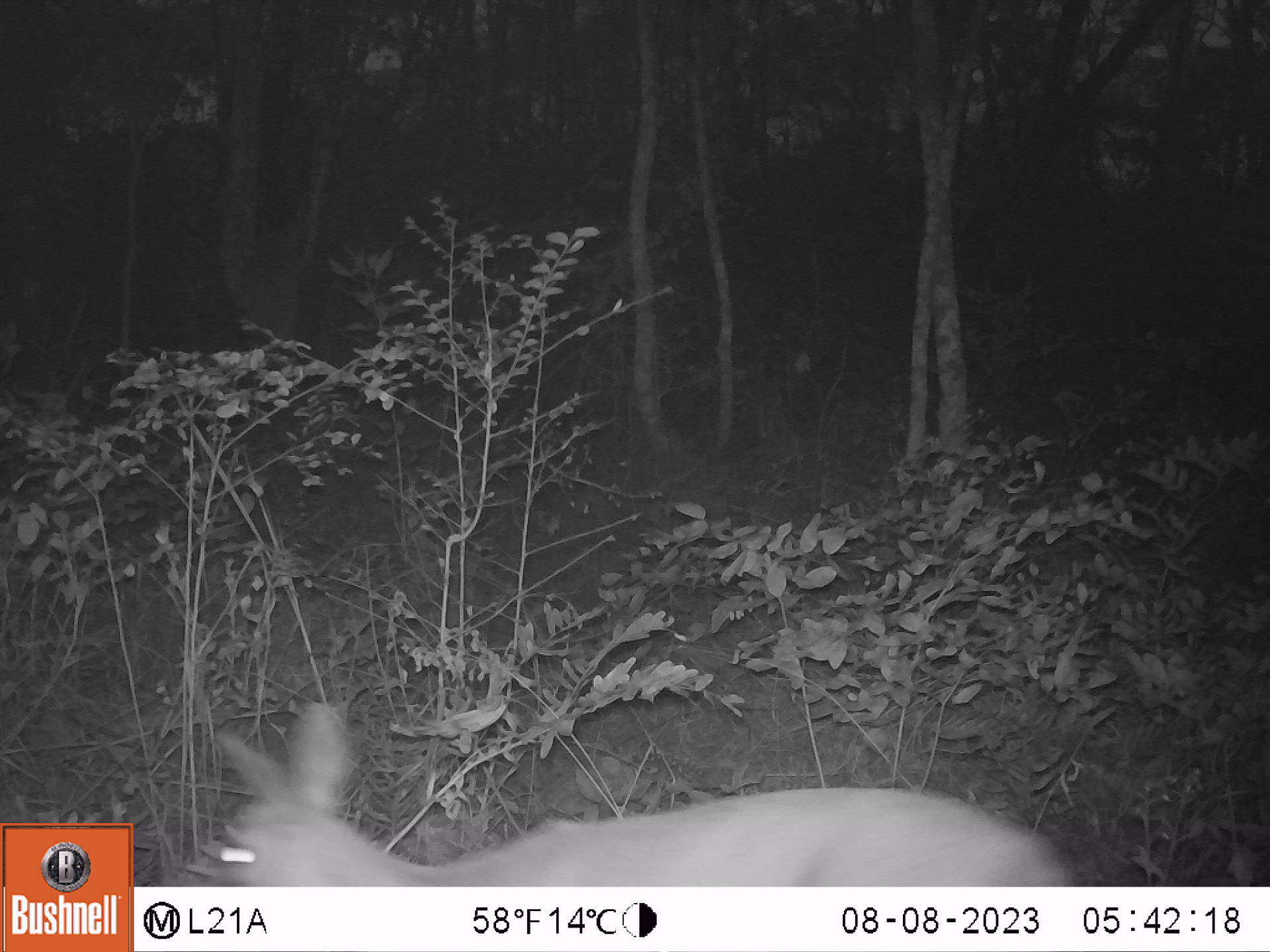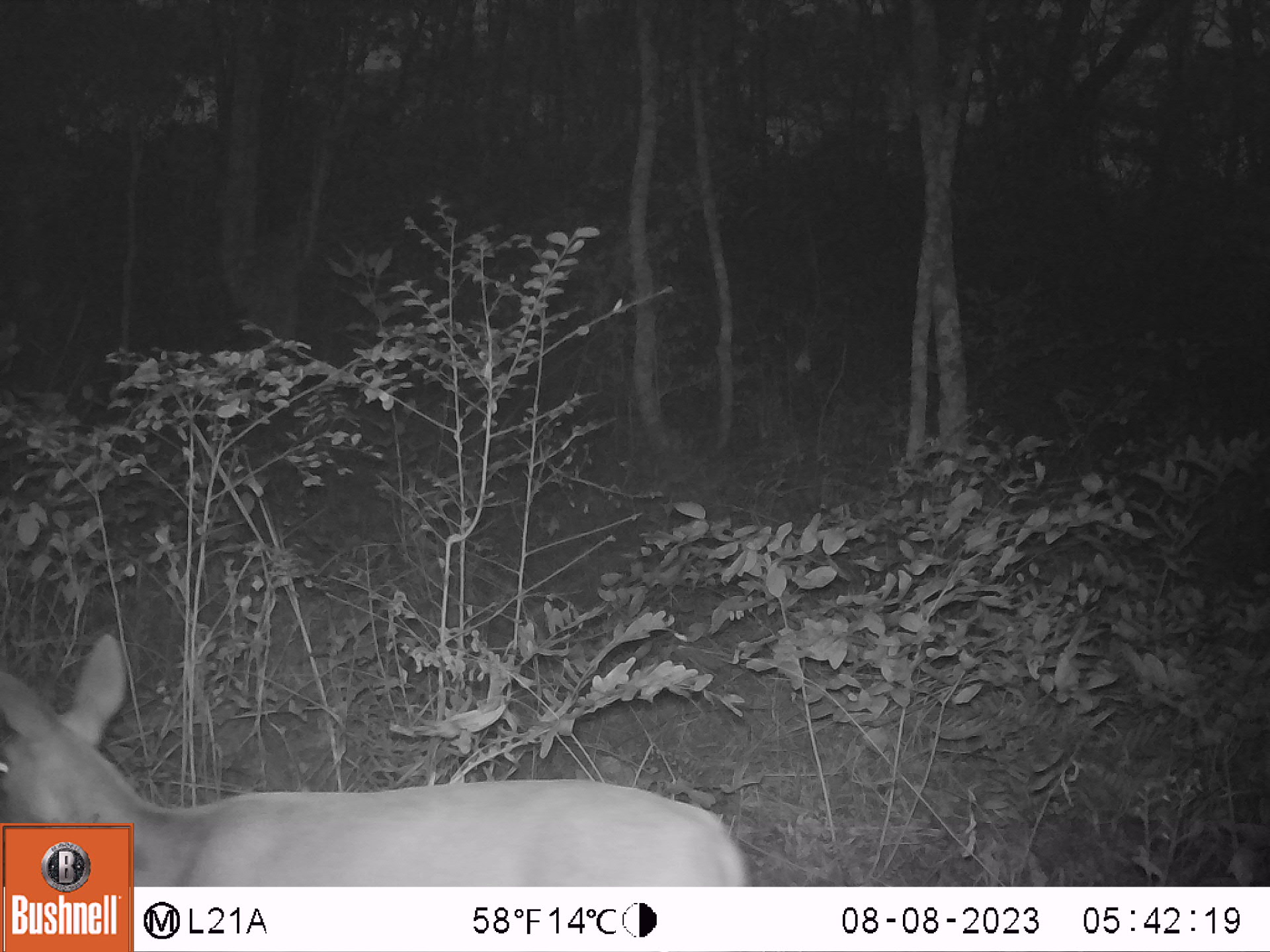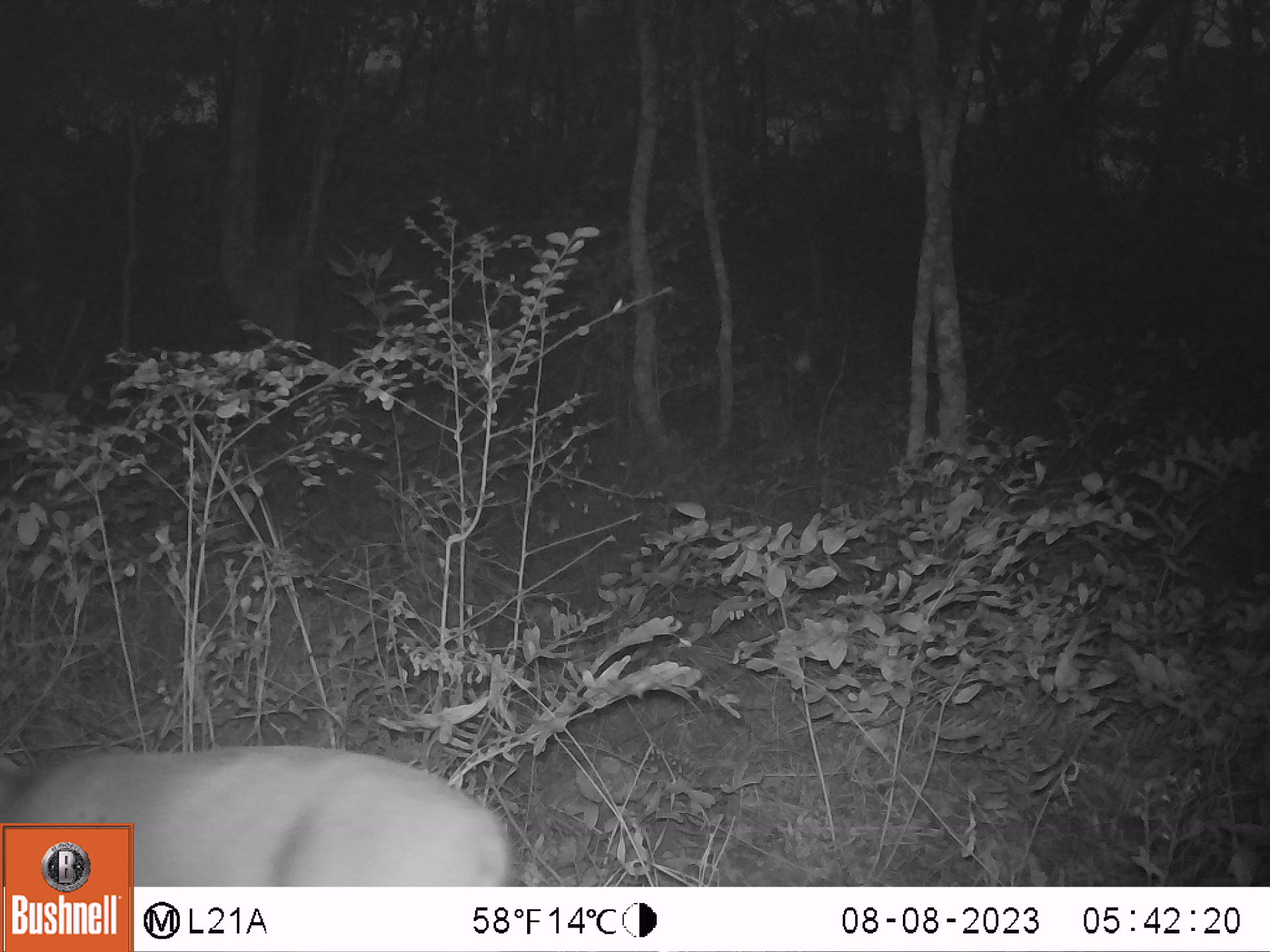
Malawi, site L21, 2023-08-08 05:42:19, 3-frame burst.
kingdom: Animalia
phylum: Chordata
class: Mammalia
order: Artiodactyla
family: Bovidae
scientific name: Antilopinae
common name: small antelope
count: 1